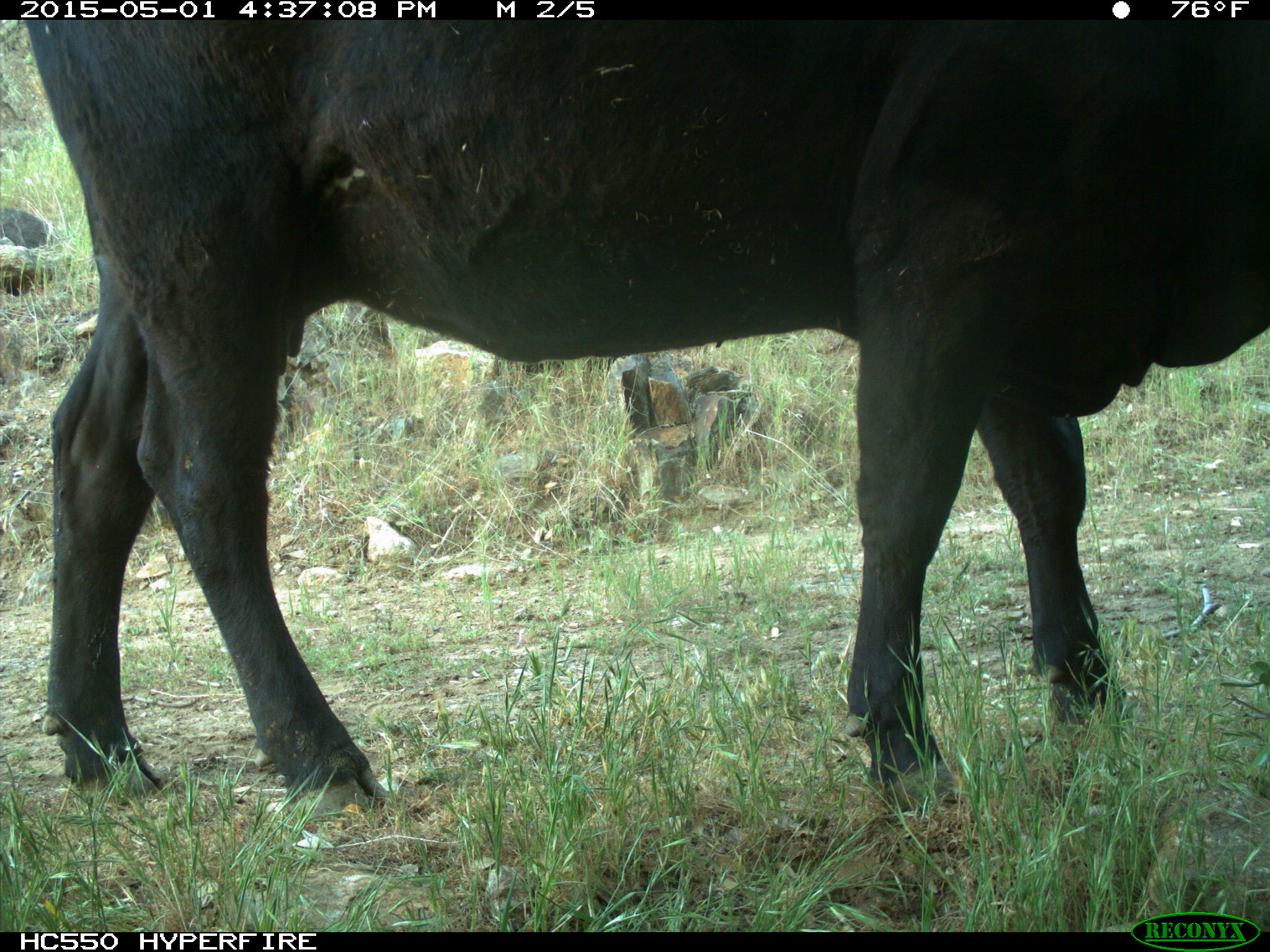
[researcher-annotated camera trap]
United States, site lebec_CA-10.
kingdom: Animalia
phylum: Chordata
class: Mammalia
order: Artiodactyla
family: Bovidae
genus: Bos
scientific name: Bos taurus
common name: domestic cow